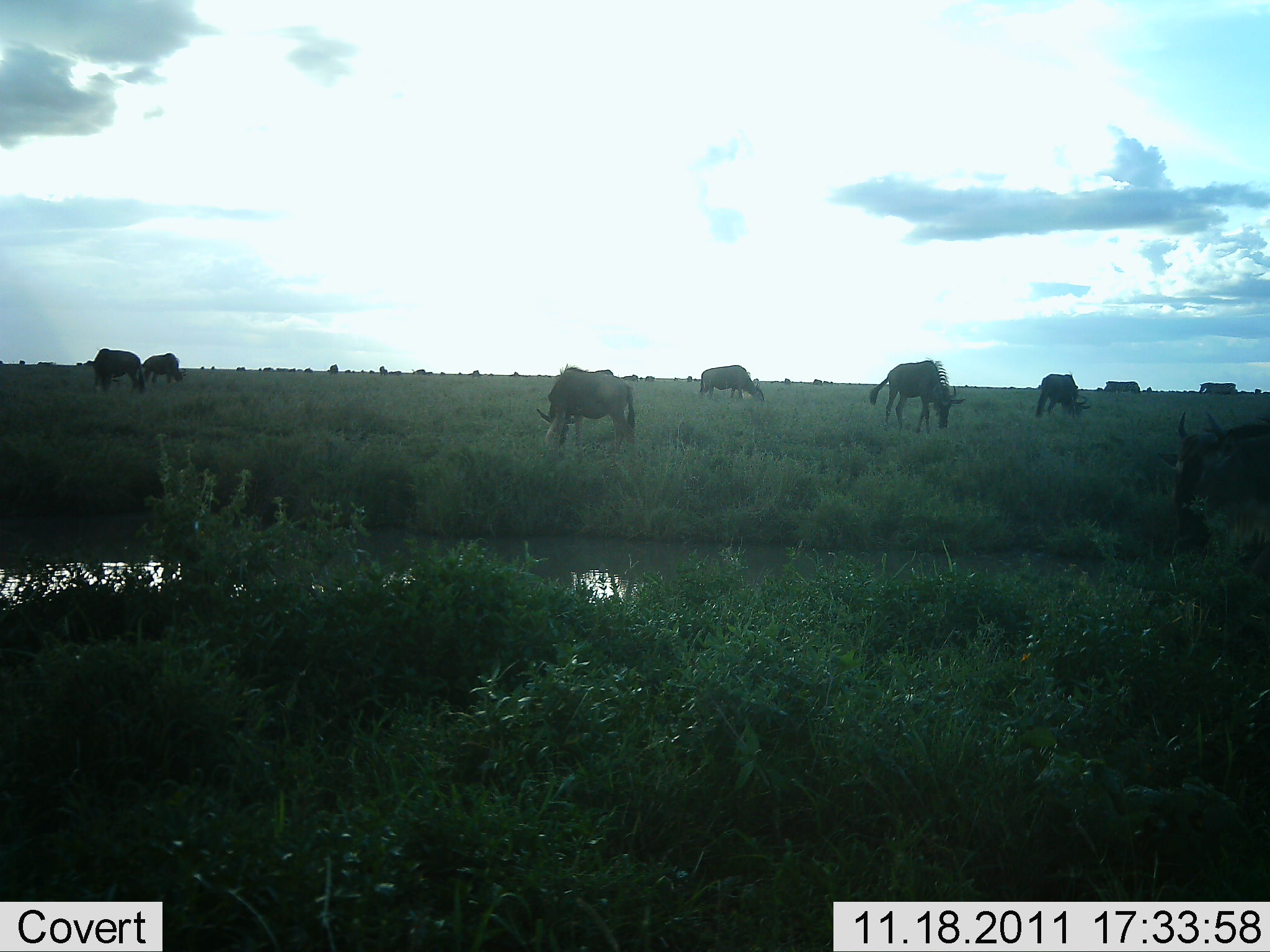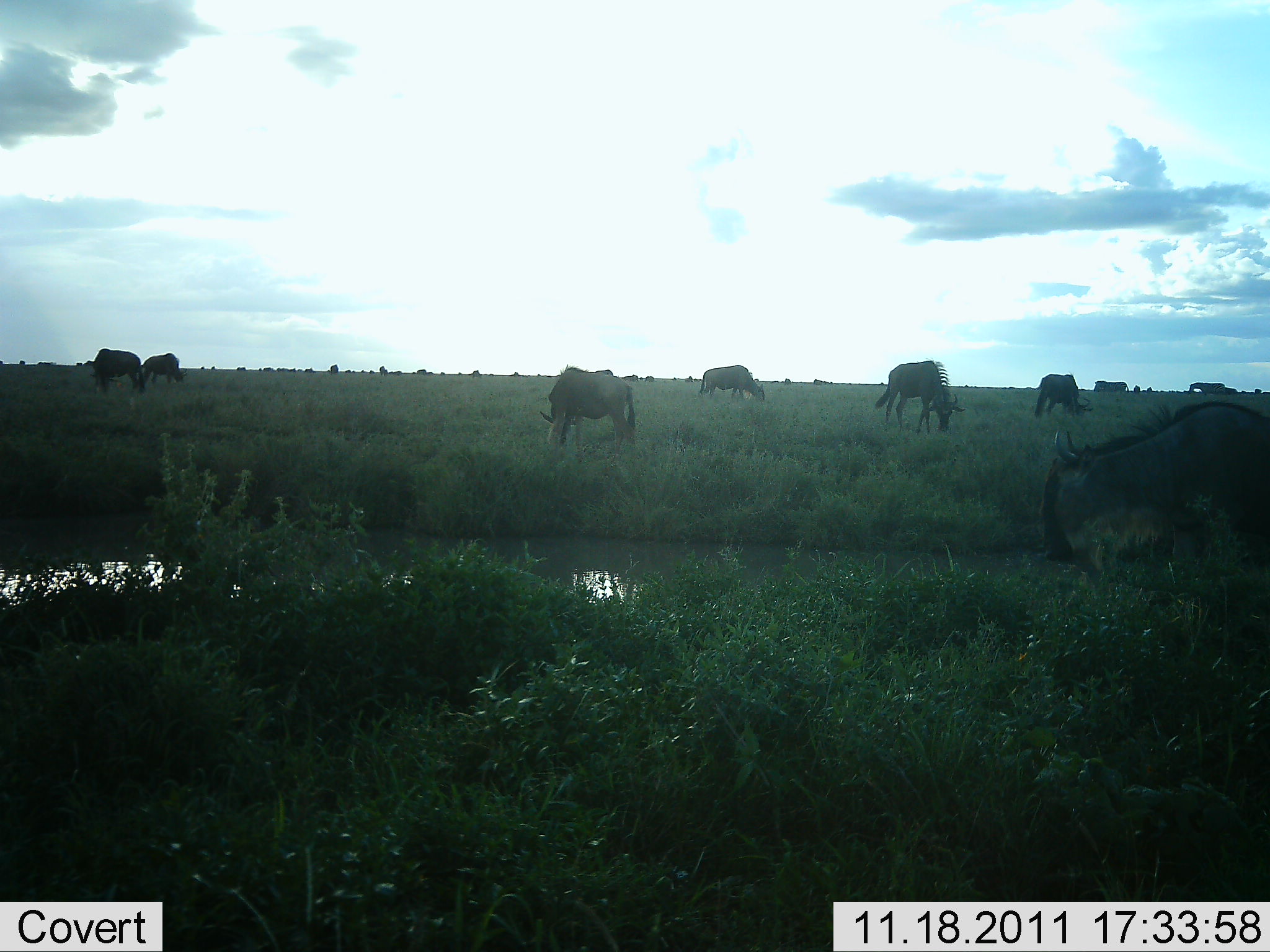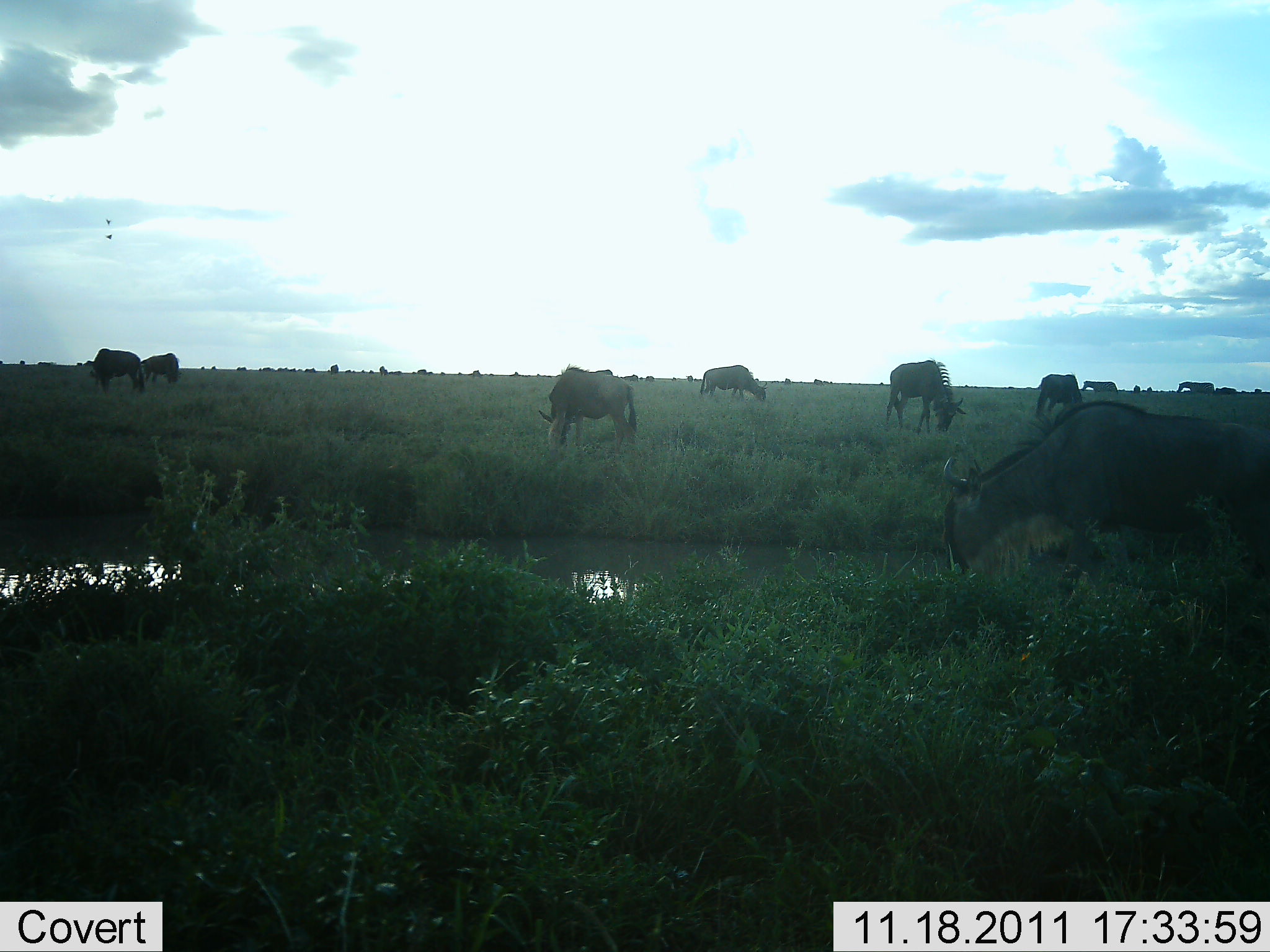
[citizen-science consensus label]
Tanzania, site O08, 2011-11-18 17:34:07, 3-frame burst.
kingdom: Animalia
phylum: Chordata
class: Mammalia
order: Artiodactyla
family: Bovidae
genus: Connochaetes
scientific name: Connochaetes taurinus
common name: blue wildebeest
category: wildebeest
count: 9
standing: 41%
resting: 0%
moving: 35%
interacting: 0%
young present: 0%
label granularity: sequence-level